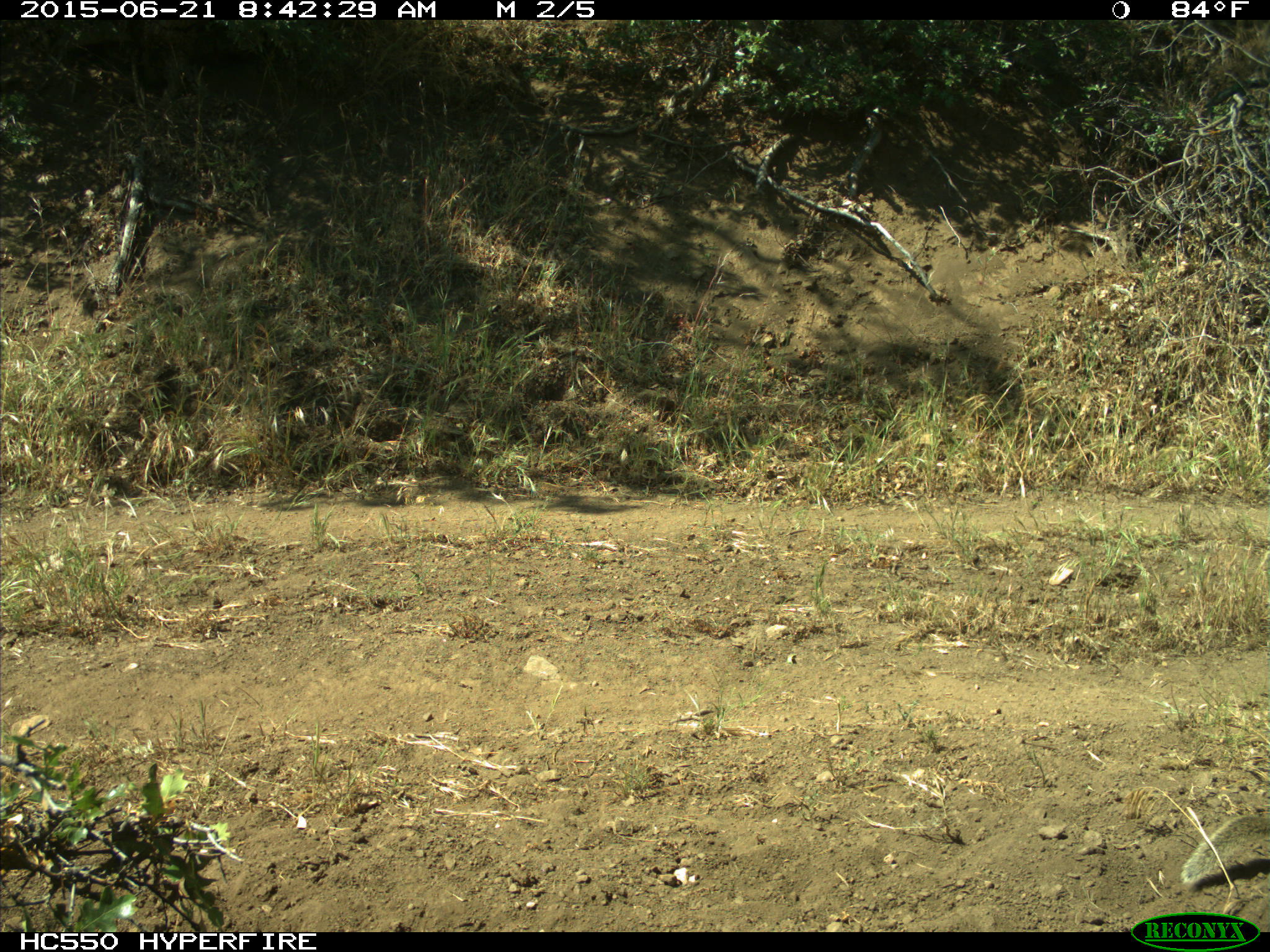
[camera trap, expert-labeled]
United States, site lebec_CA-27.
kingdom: Animalia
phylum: Chordata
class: Mammalia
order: Rodentia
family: Sciuridae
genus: Otospermophilus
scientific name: Otospermophilus beecheyi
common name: california ground squirrel